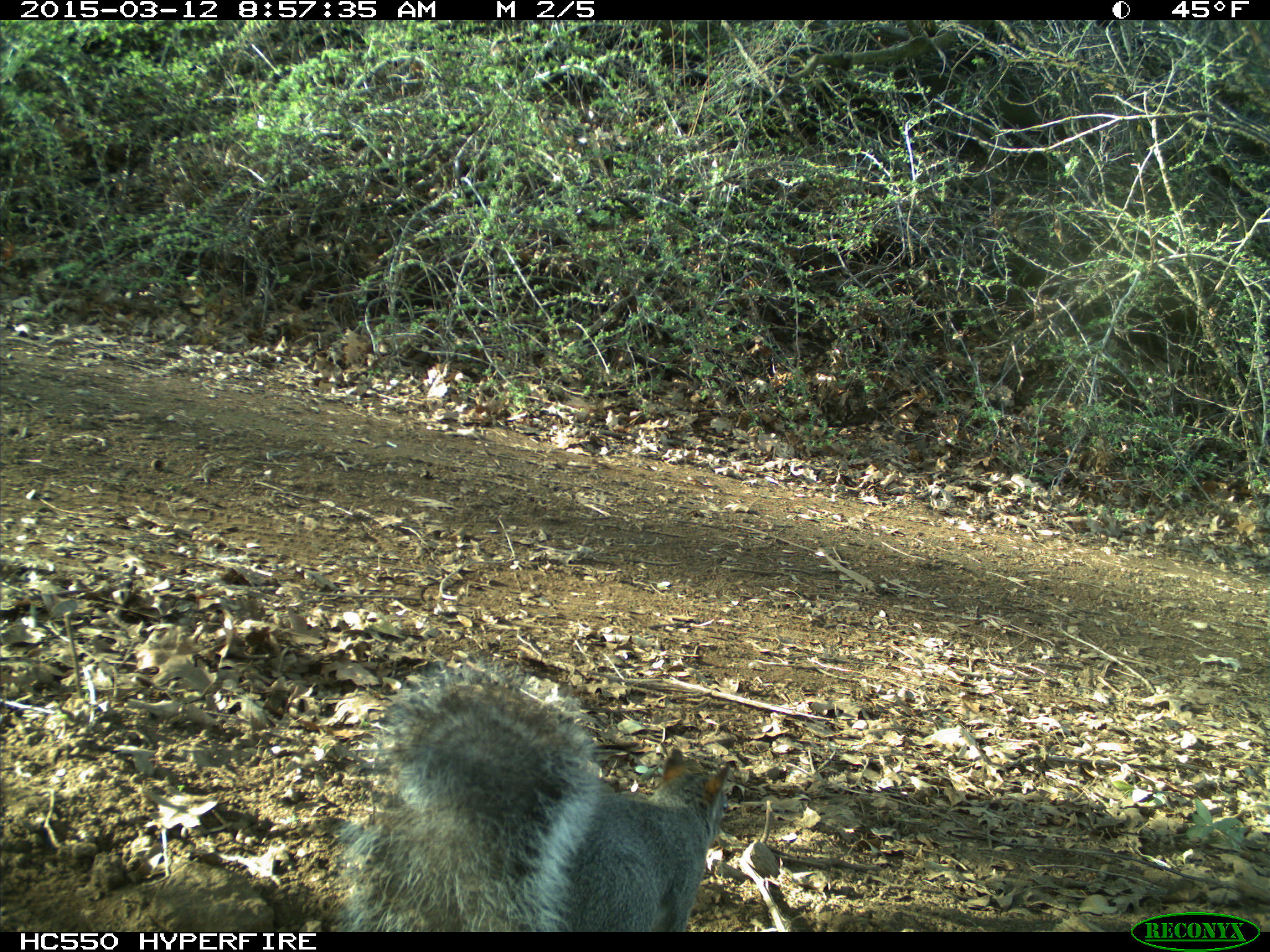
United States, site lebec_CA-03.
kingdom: Animalia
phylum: Chordata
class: Mammalia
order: Rodentia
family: Sciuridae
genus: Sciurus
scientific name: Sciurus carolinensis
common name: eastern gray squirrel